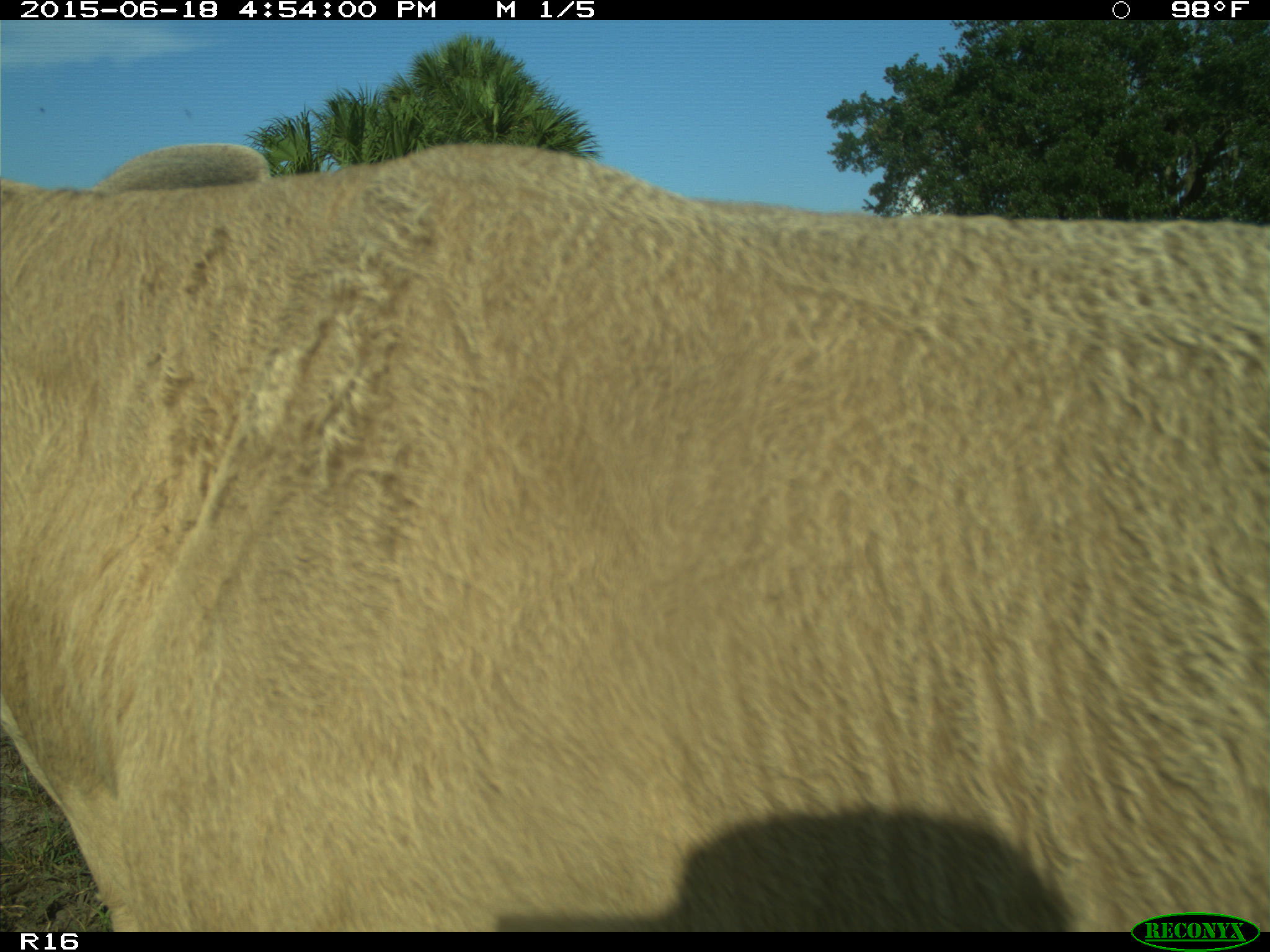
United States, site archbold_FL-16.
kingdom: Animalia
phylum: Chordata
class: Mammalia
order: Artiodactyla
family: Bovidae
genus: Bos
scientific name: Bos taurus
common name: domestic cow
Bos taurus (domestic cow).